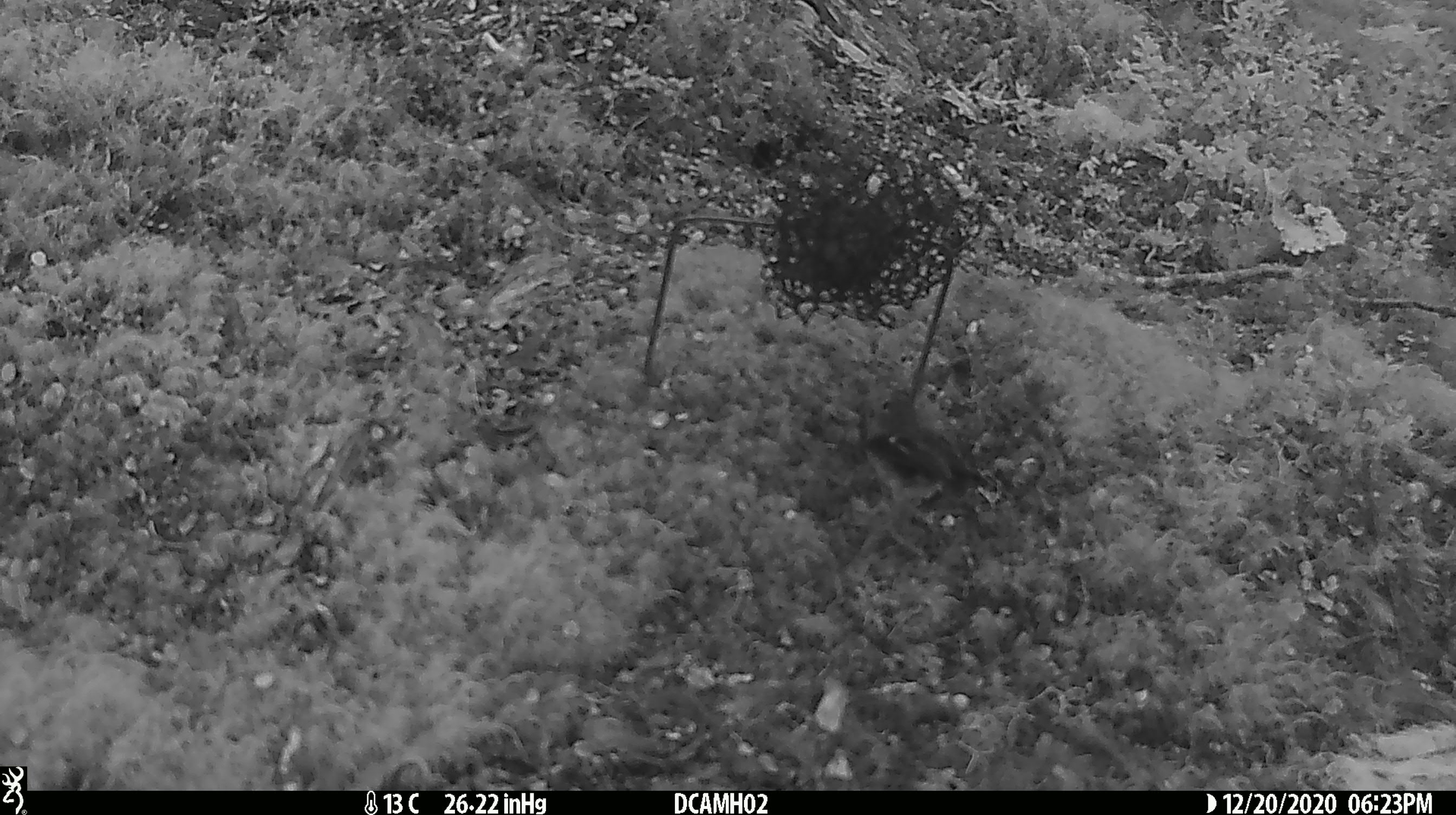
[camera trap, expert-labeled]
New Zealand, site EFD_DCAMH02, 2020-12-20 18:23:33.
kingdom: Animalia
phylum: Chordata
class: Aves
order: Passeriformes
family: Petroicidae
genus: Petroica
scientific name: Petroica macrocephala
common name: tomtit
Tomtit (Petroica macrocephala).